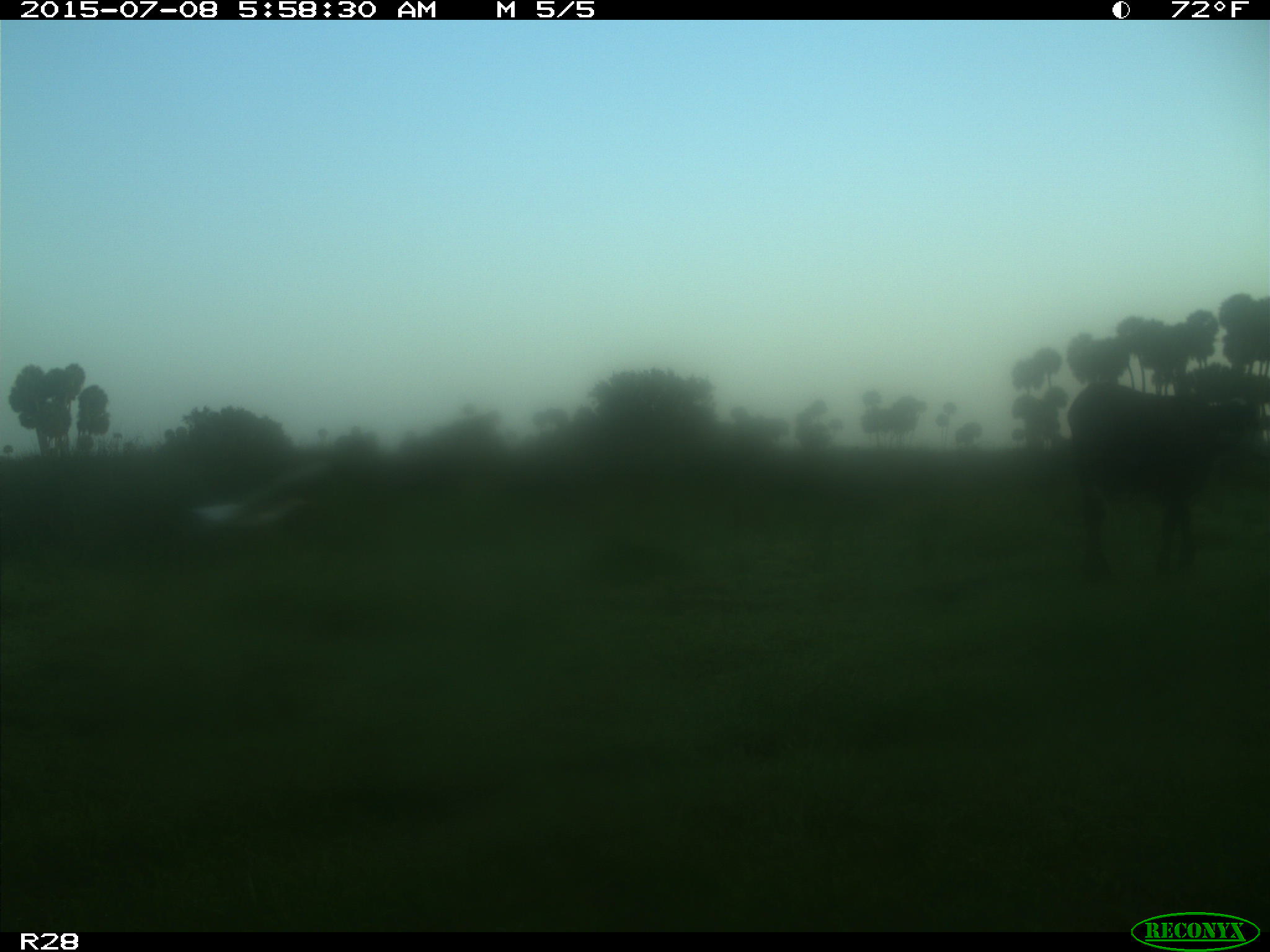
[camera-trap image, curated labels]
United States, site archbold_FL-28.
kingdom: Animalia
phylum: Chordata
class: Mammalia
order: Artiodactyla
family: Bovidae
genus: Bos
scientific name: Bos taurus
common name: domestic cow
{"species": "Bos taurus (domestic cow)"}